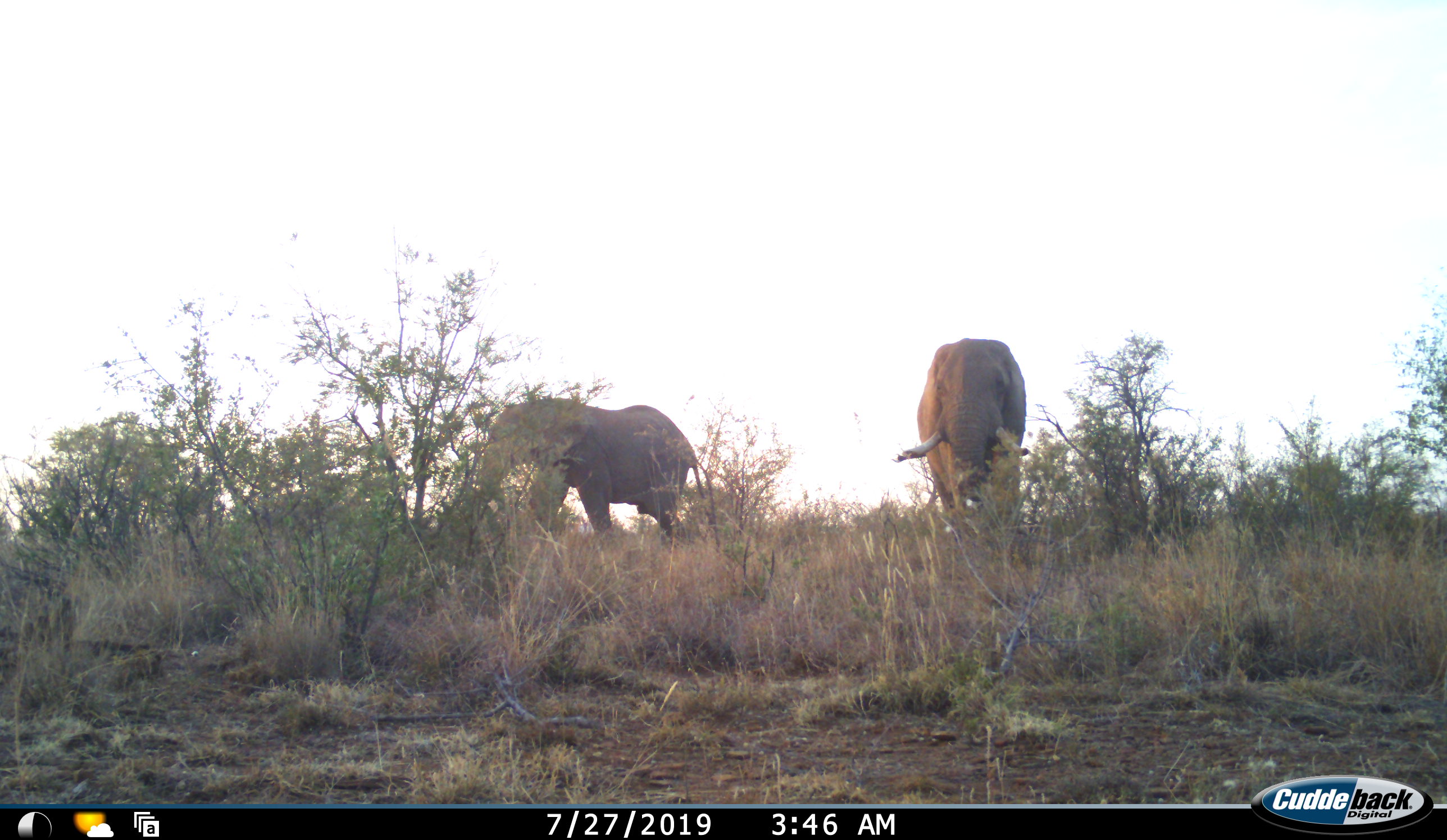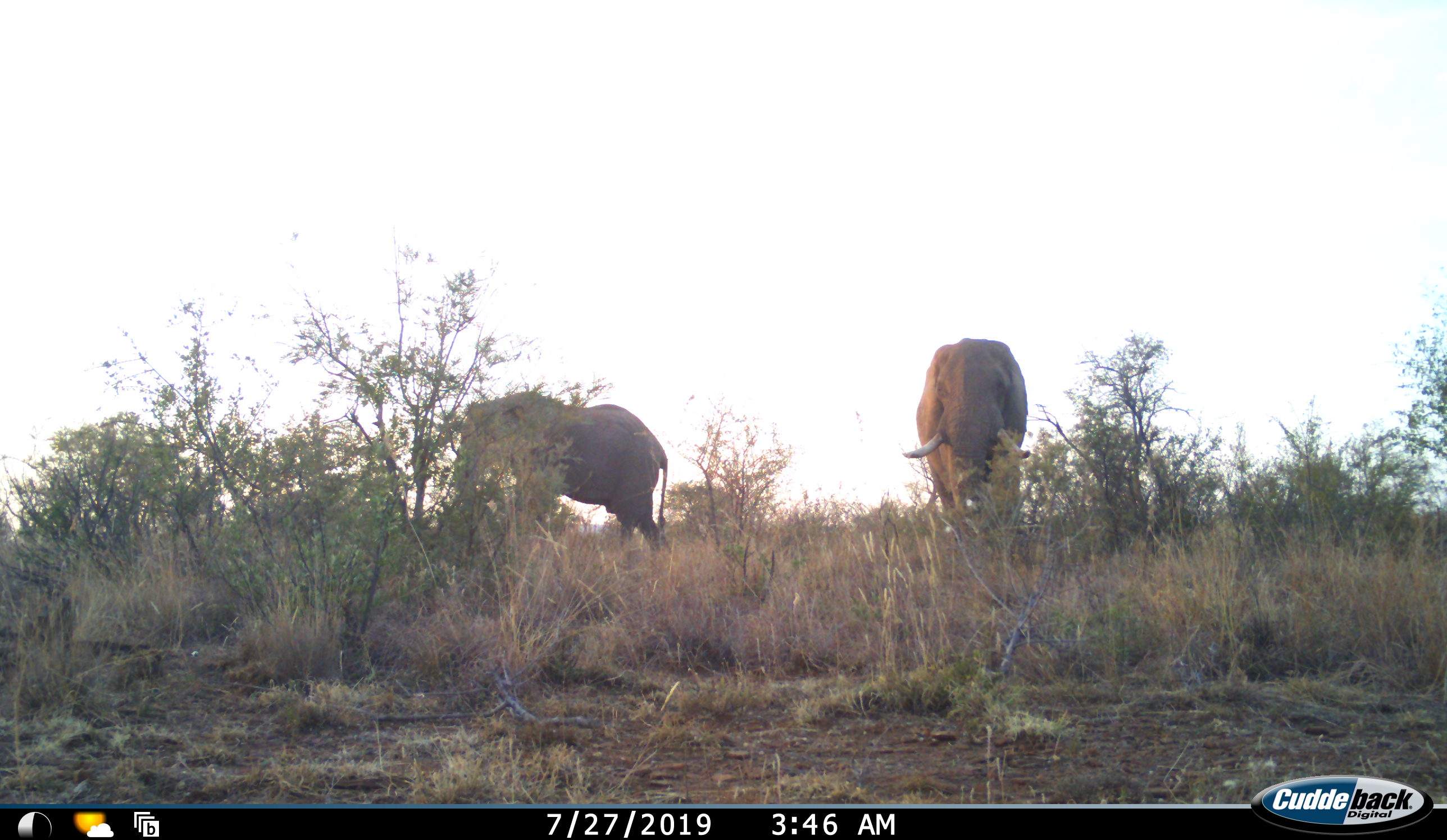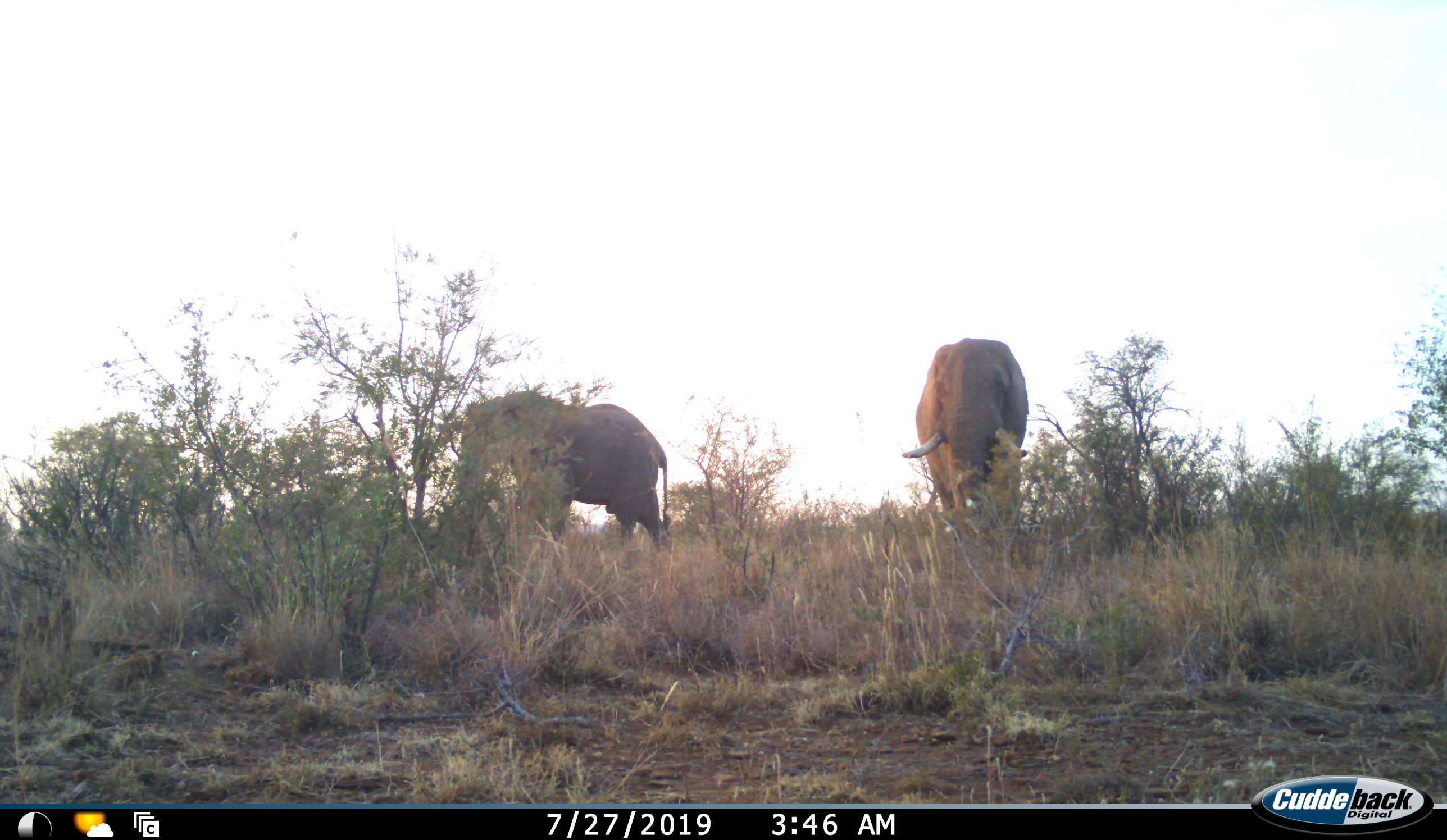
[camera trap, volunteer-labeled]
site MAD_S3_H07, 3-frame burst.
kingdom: Animalia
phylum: Chordata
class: Mammalia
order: Proboscidea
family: Elephantidae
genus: Loxodonta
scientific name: Loxodonta africana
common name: african bush elephant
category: elephant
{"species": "elephant (african bush elephant) (Loxodonta africana)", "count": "2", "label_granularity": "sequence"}